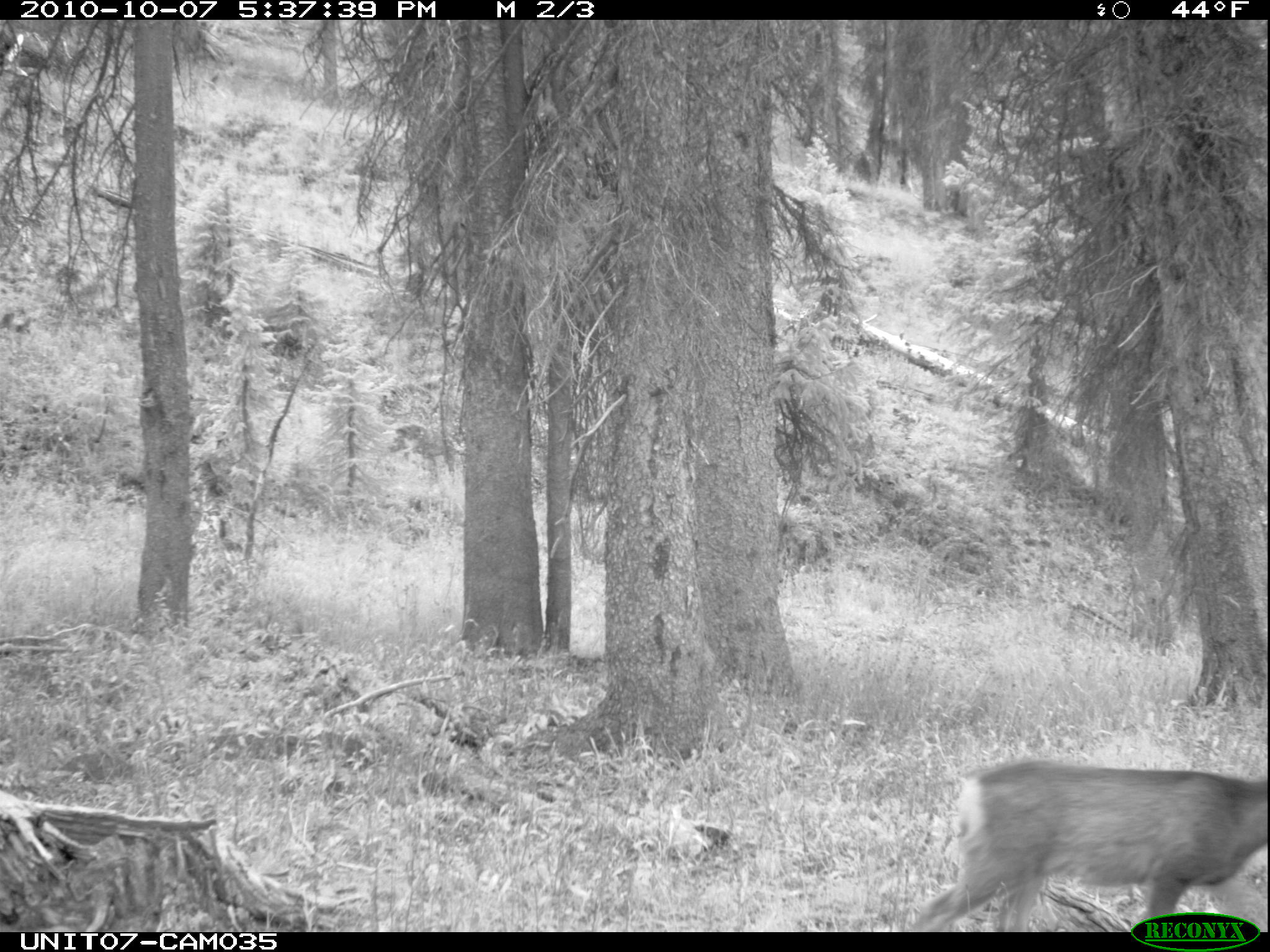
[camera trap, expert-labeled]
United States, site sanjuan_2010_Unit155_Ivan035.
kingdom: Animalia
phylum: Chordata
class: Mammalia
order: Artiodactyla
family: Cervidae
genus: Odocoileus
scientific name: Odocoileus hemionus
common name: mule deer